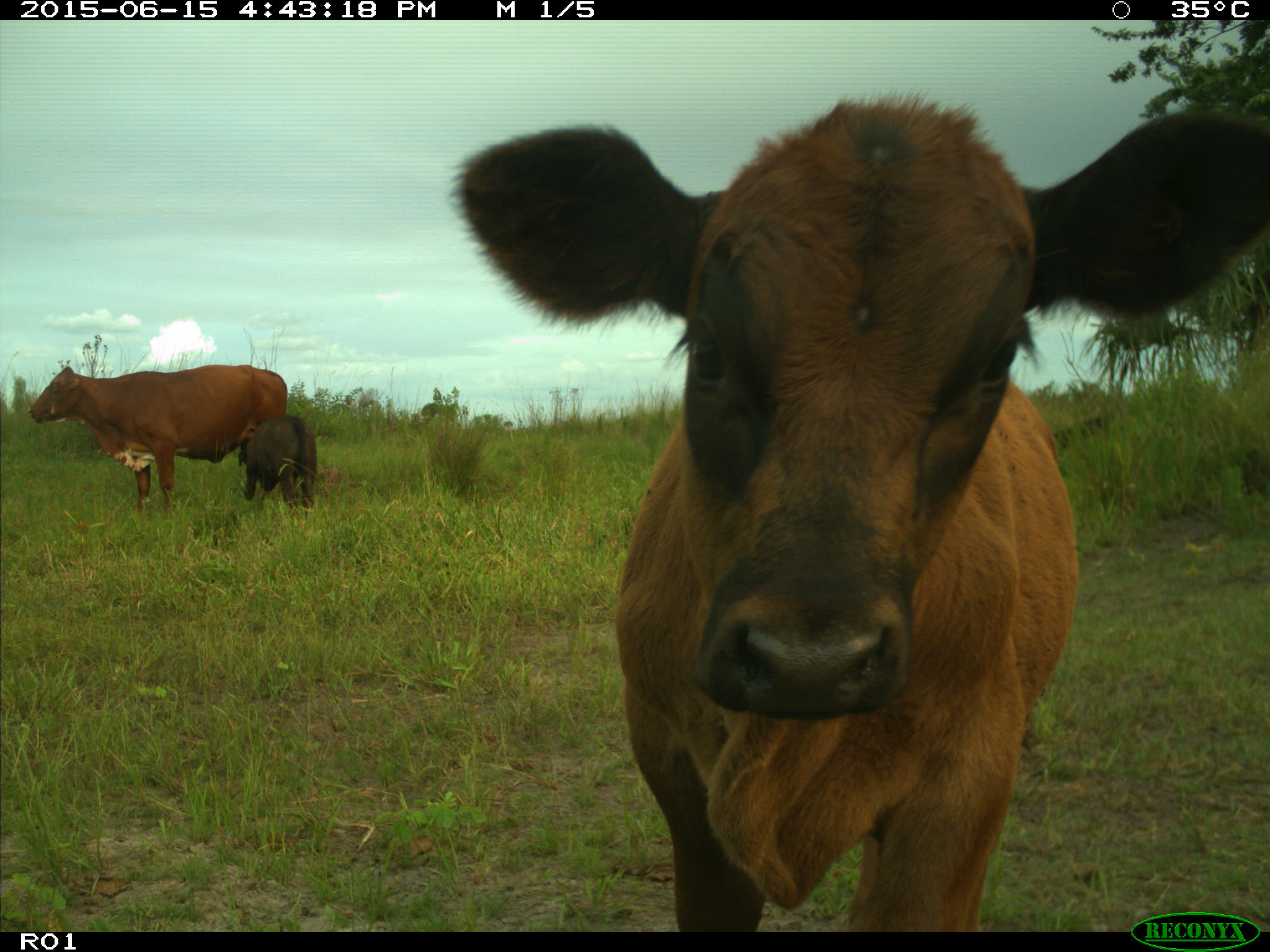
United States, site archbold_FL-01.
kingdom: Animalia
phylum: Chordata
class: Mammalia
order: Artiodactyla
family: Bovidae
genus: Bos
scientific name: Bos taurus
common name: domestic cow